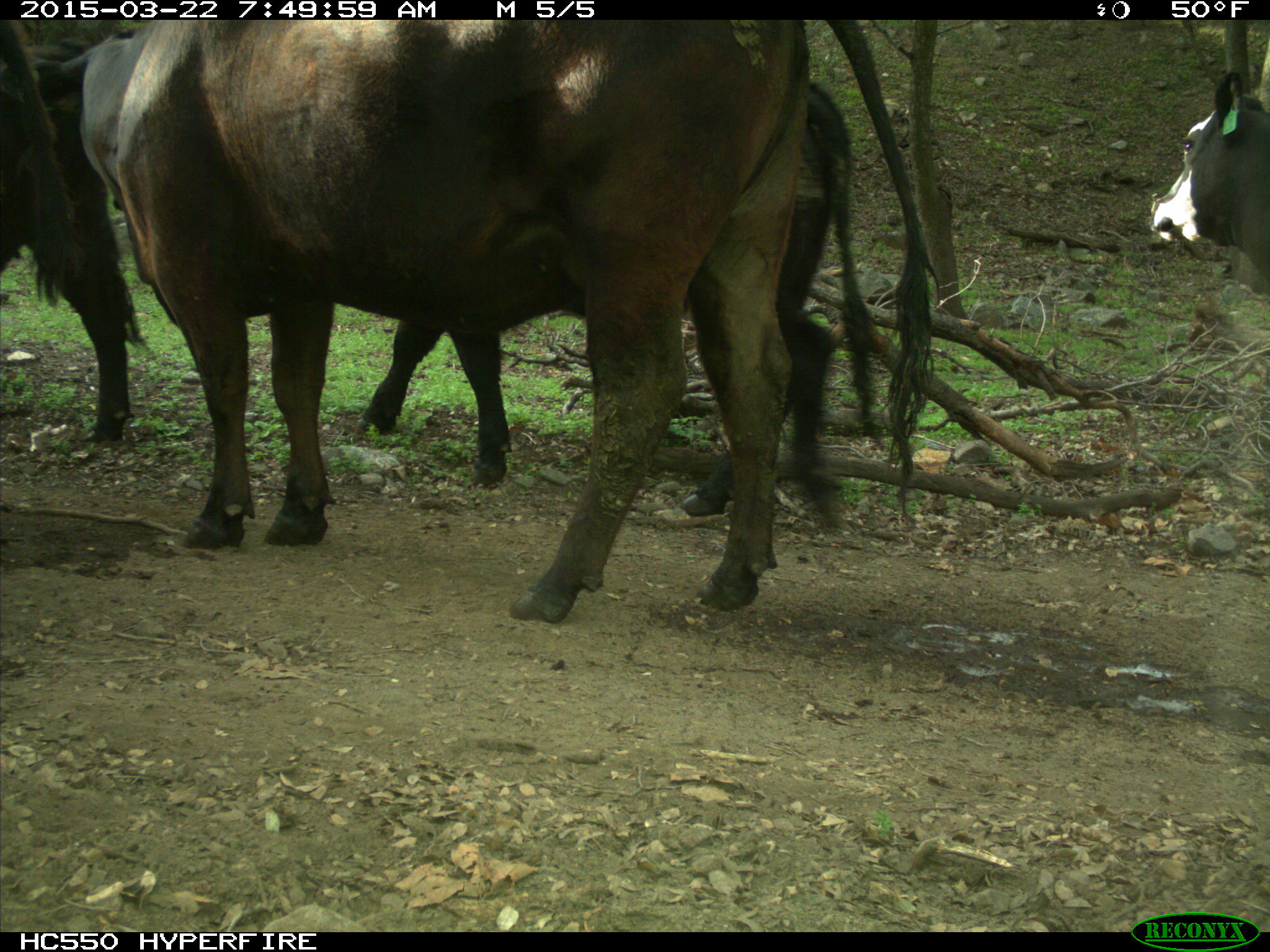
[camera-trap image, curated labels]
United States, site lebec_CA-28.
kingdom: Animalia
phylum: Chordata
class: Mammalia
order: Artiodactyla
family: Bovidae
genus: Bos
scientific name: Bos taurus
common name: domestic cow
Bos taurus (domestic cow).